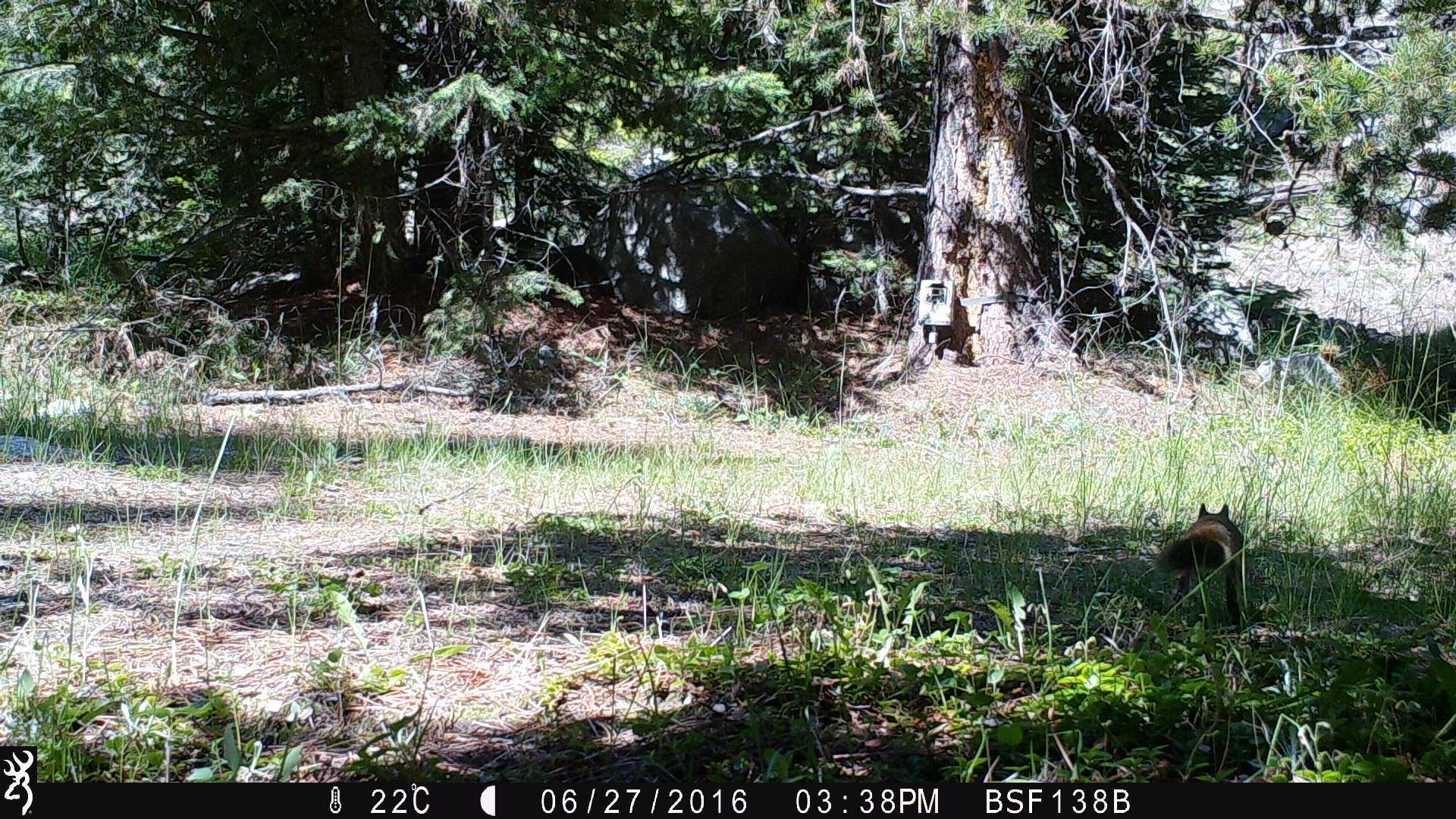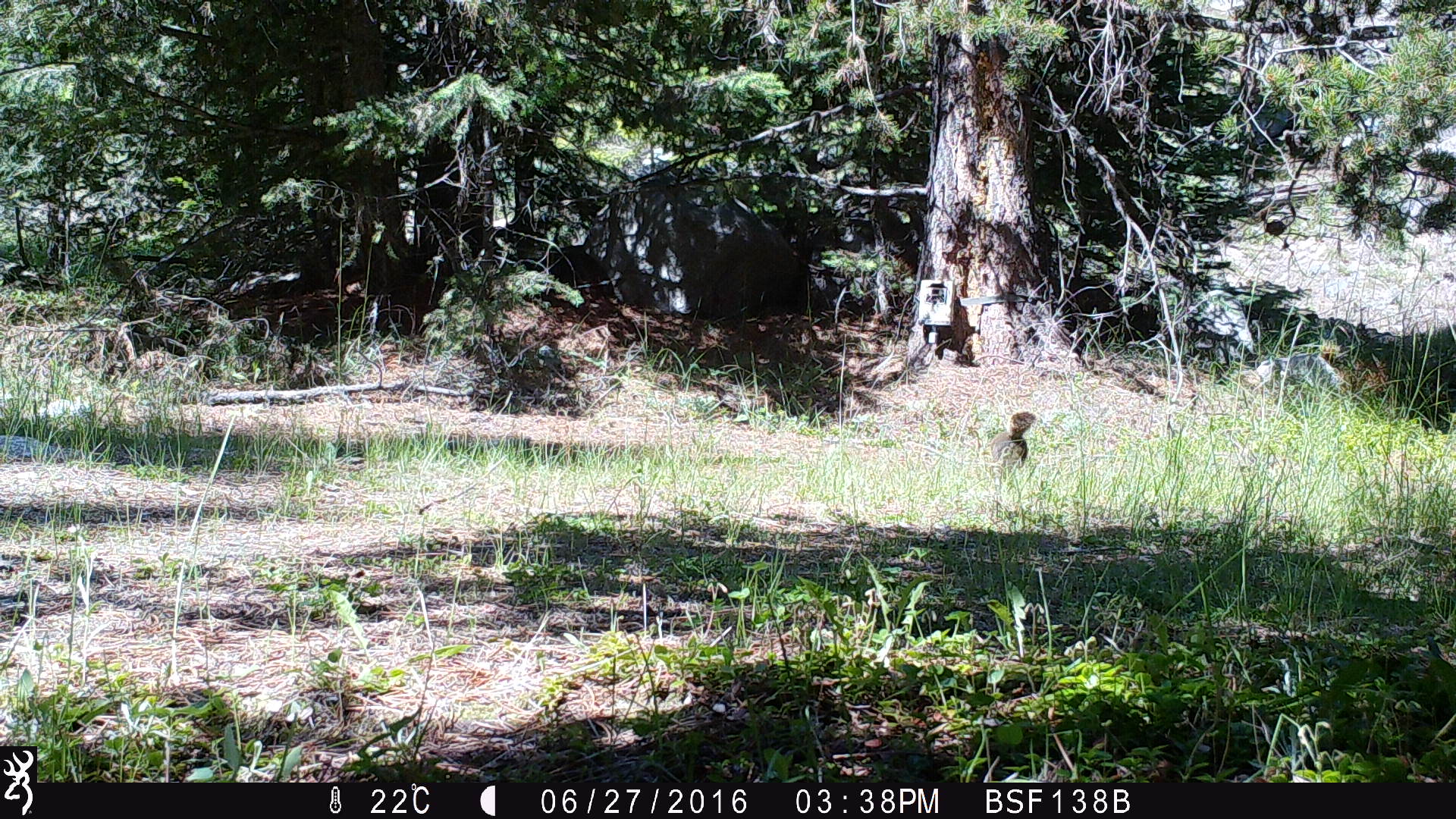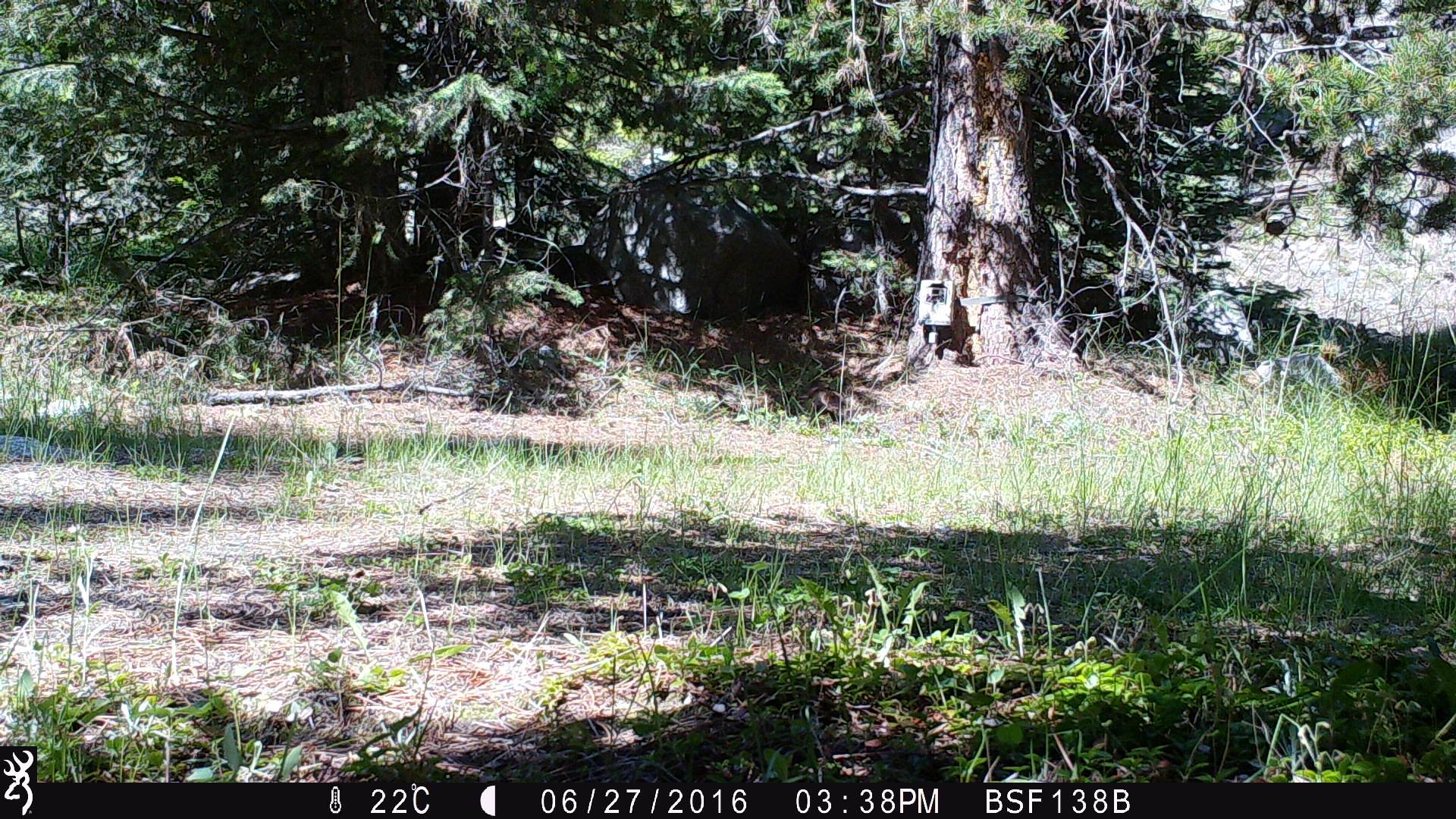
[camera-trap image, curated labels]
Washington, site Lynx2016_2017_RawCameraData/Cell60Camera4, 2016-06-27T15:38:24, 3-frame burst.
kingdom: Animalia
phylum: Chordata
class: Mammalia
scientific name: Mammalia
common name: small mammal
Small mammal (Mammalia). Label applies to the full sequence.